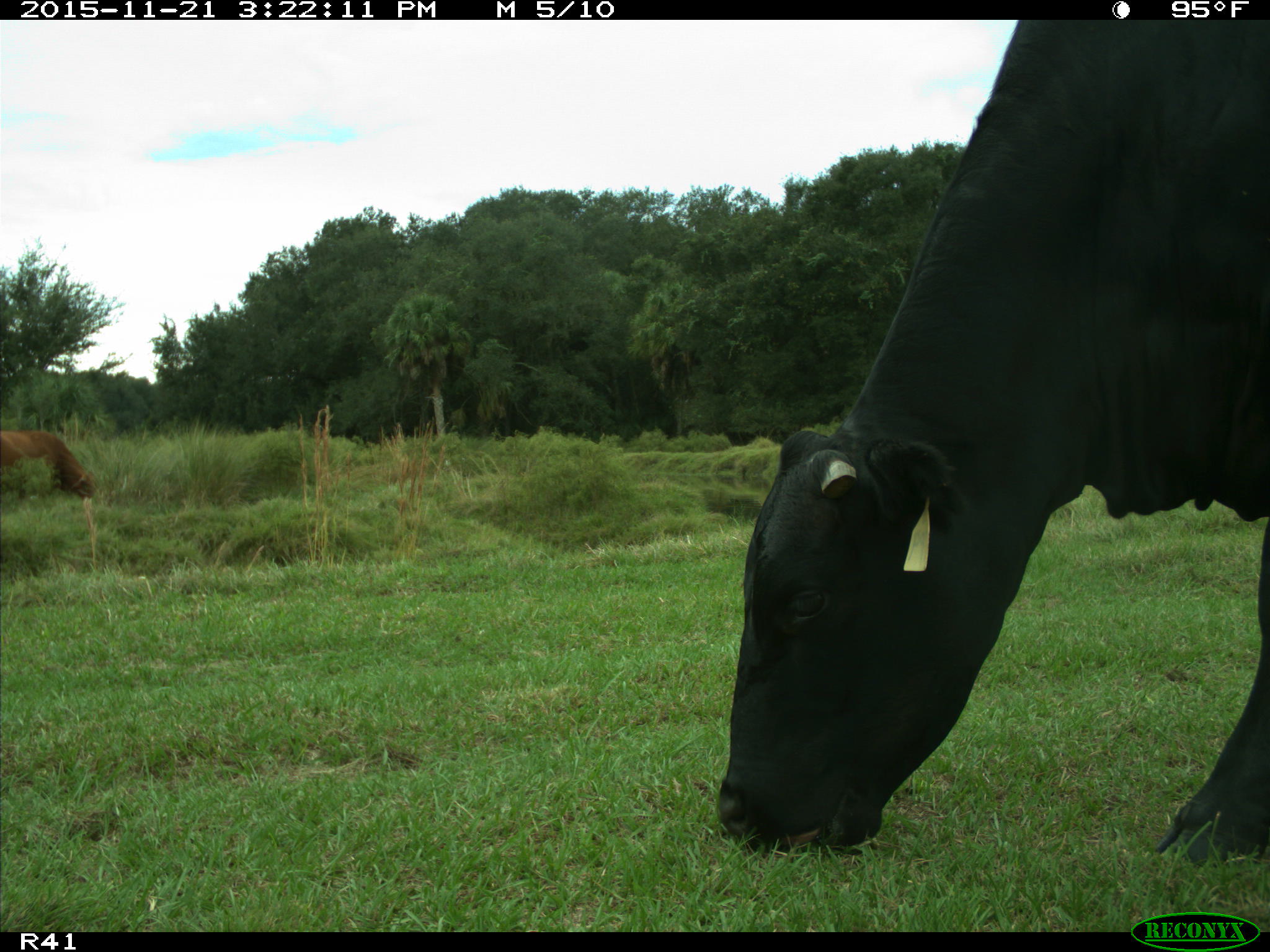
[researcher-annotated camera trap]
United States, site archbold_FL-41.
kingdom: Animalia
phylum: Chordata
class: Mammalia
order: Artiodactyla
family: Bovidae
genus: Bos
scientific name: Bos taurus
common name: domestic cow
Bos taurus (domestic cow).